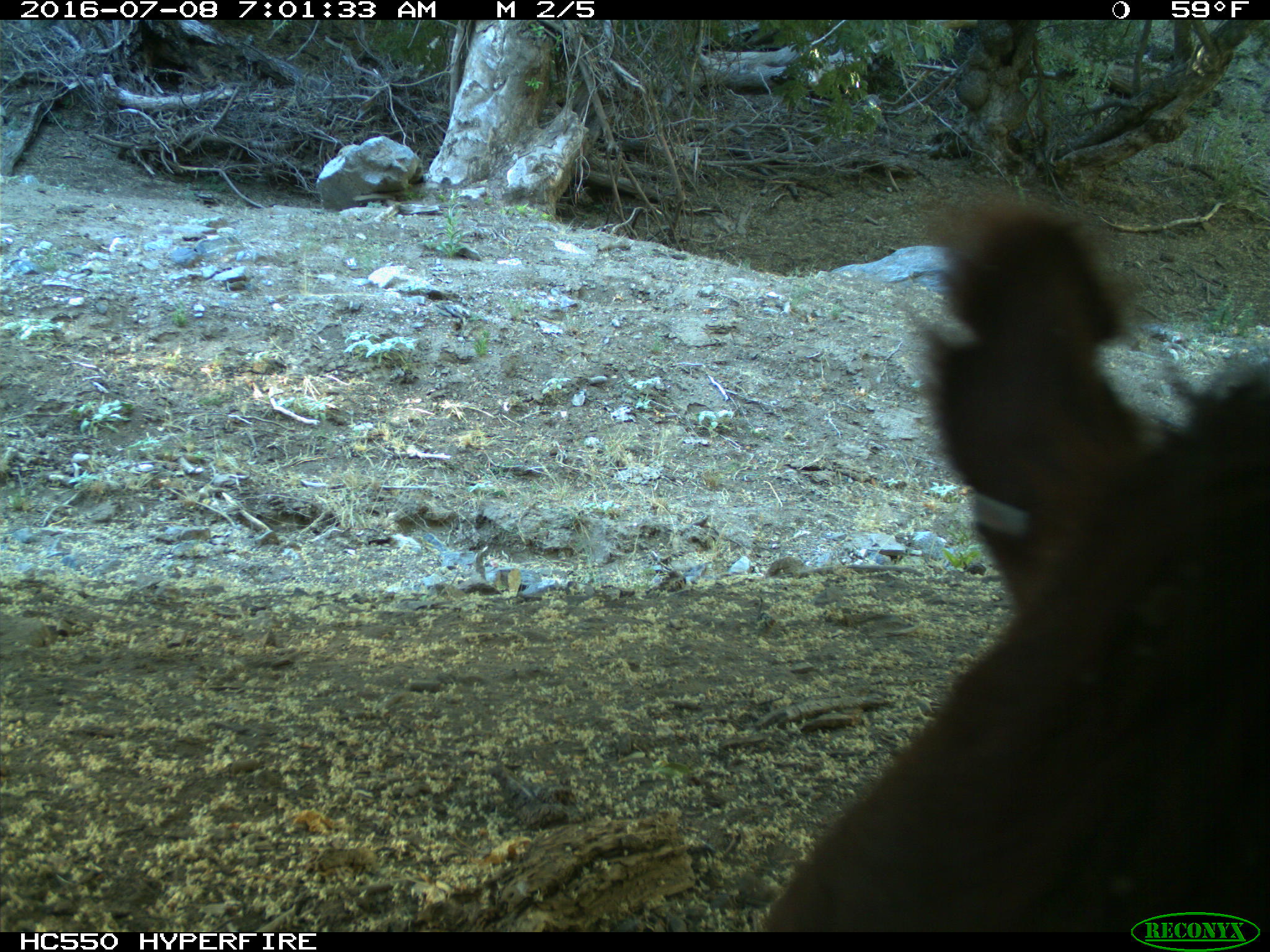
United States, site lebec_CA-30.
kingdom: Animalia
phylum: Chordata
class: Mammalia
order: Artiodactyla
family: Bovidae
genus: Bos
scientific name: Bos taurus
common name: domestic cow